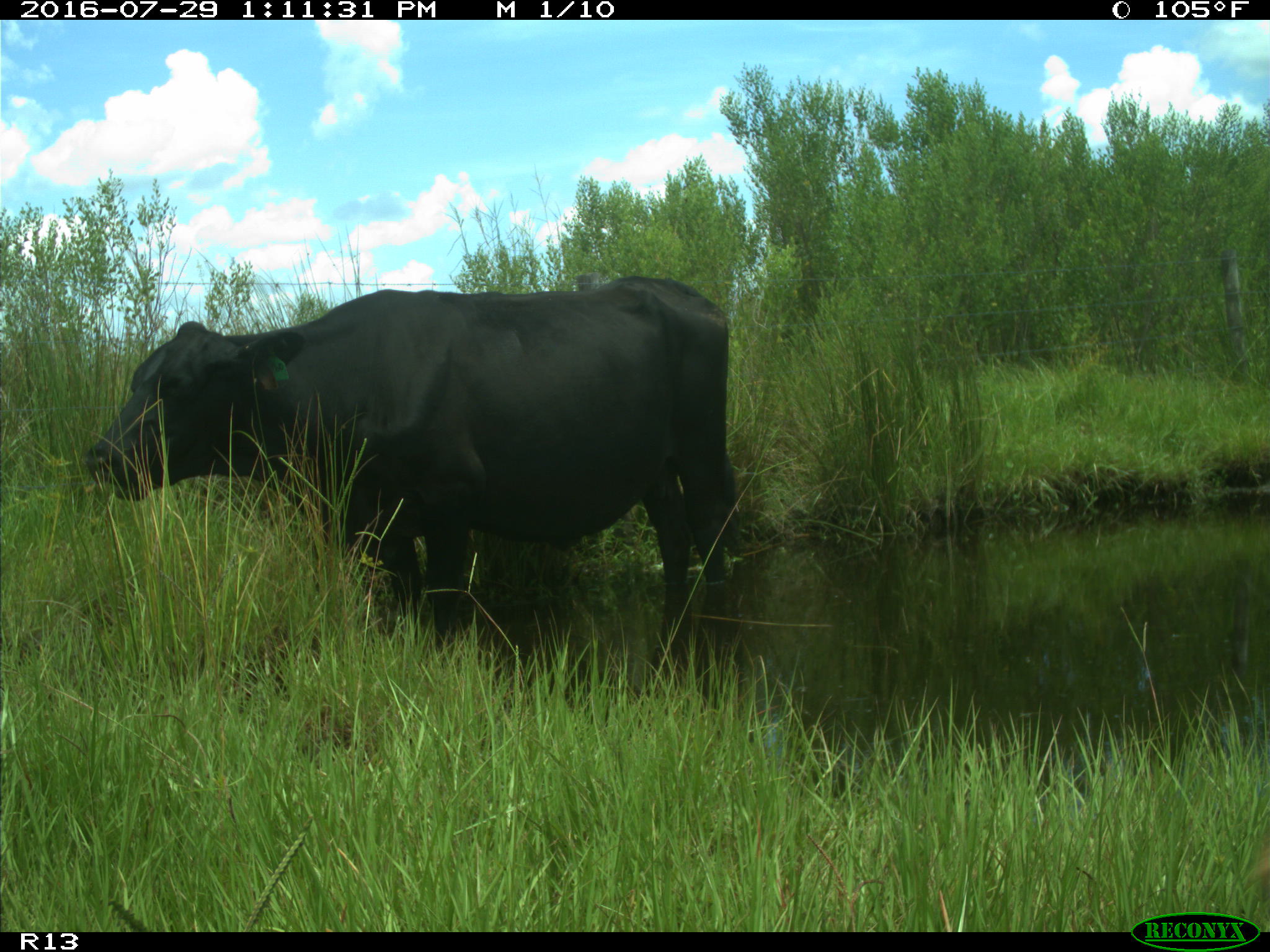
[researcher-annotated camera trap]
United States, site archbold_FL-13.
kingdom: Animalia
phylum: Chordata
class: Mammalia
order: Artiodactyla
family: Bovidae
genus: Bos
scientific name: Bos taurus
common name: domestic cow